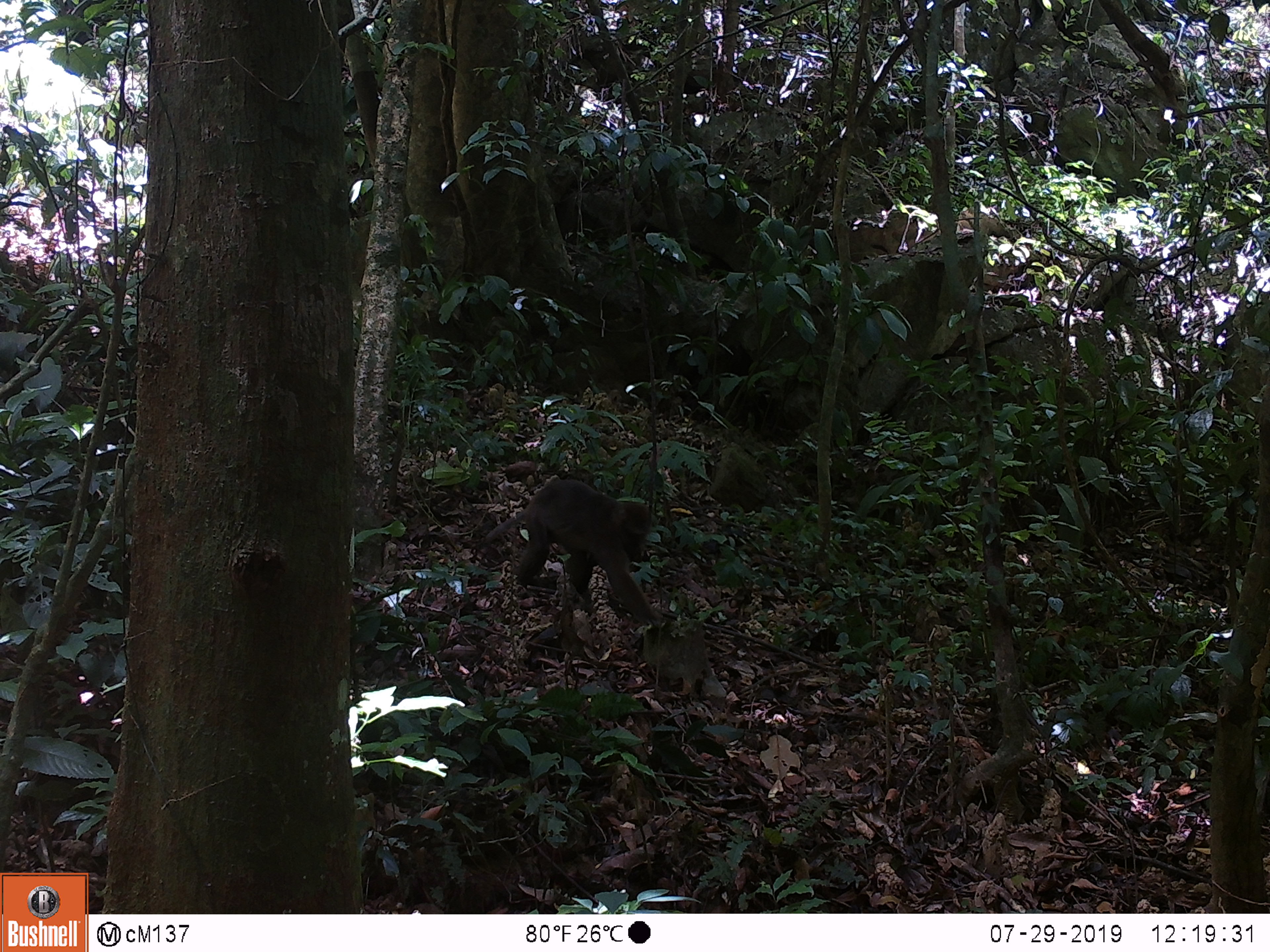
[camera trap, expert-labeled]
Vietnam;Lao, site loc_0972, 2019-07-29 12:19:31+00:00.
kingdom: Animalia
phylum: Chordata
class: Mammalia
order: Primates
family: Cercopithecidae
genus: Macaca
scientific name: Macaca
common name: macaque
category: macaque not stump tailed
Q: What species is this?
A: Macaque not stump tailed (macaque) (Macaca).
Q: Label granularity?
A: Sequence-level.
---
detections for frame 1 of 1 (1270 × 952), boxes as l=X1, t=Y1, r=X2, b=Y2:
macaque not stump tailed: l=481, t=479, r=663, b=626